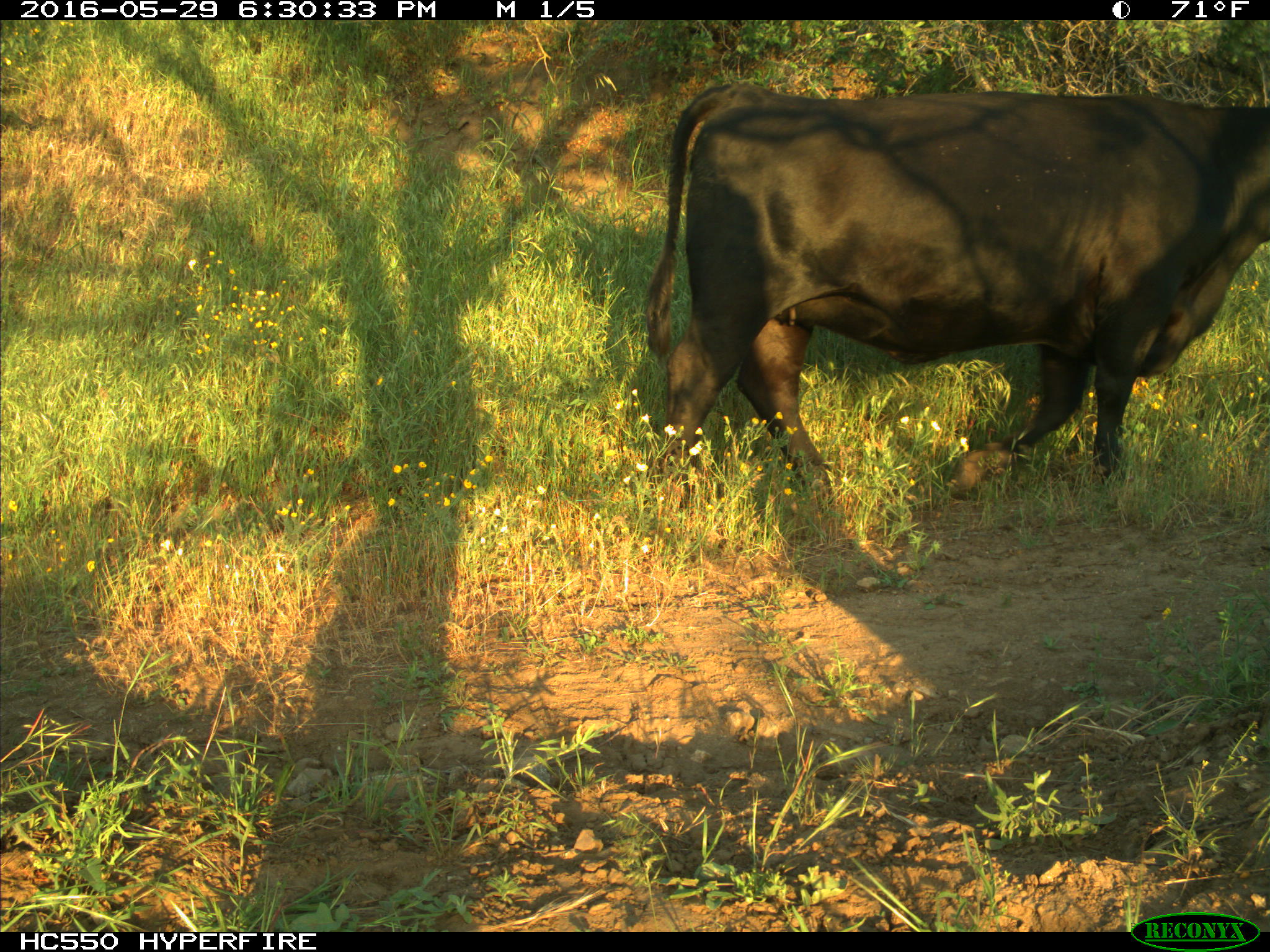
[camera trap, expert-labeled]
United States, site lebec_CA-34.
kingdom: Animalia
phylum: Chordata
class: Mammalia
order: Artiodactyla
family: Bovidae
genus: Bos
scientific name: Bos taurus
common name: domestic cow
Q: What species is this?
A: Bos taurus (domestic cow).